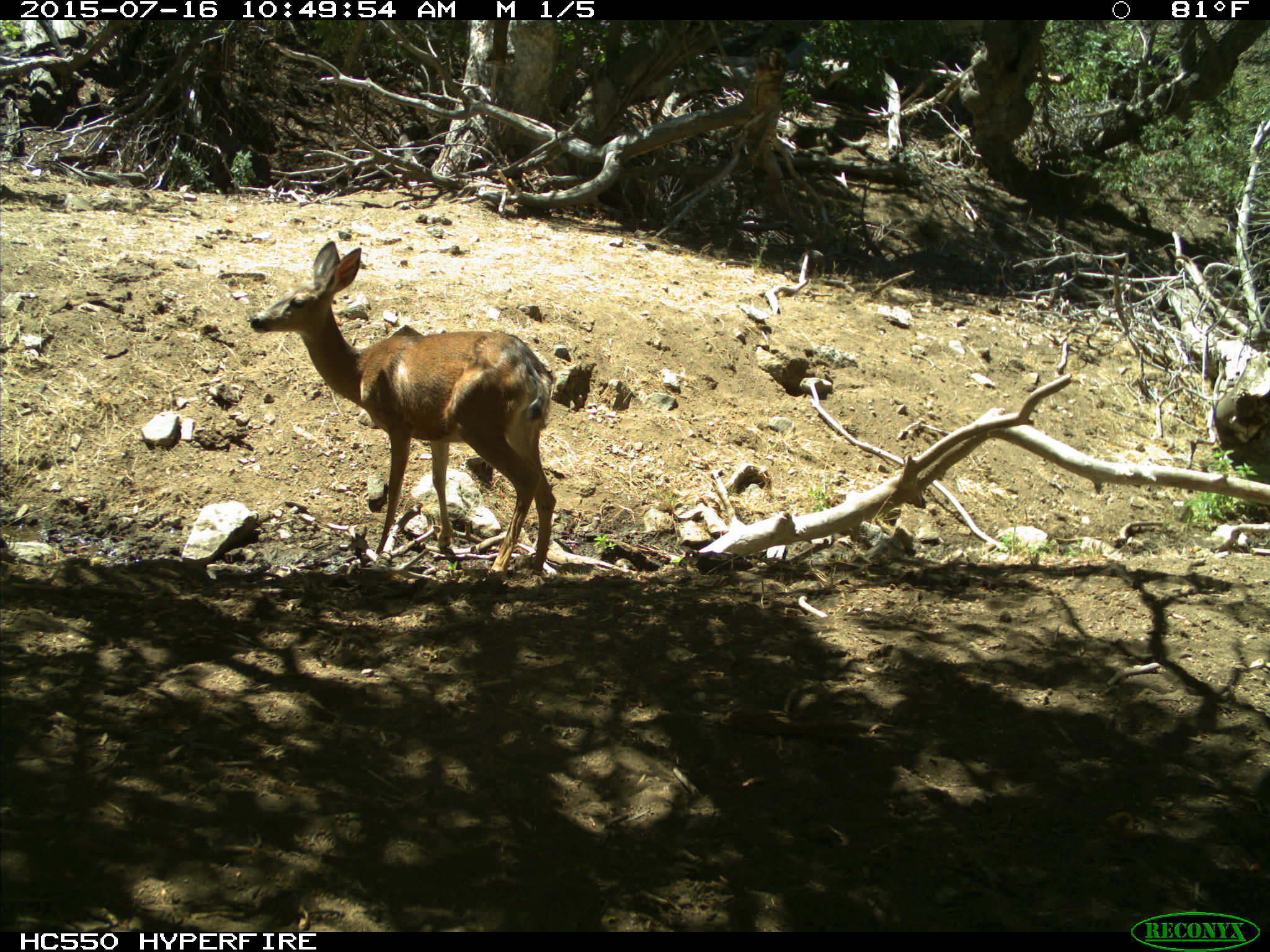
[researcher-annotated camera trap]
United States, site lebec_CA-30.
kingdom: Animalia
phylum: Chordata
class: Mammalia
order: Artiodactyla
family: Cervidae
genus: Odocoileus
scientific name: Odocoileus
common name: deer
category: unidentified deer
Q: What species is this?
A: Unidentified deer (deer) (Odocoileus).